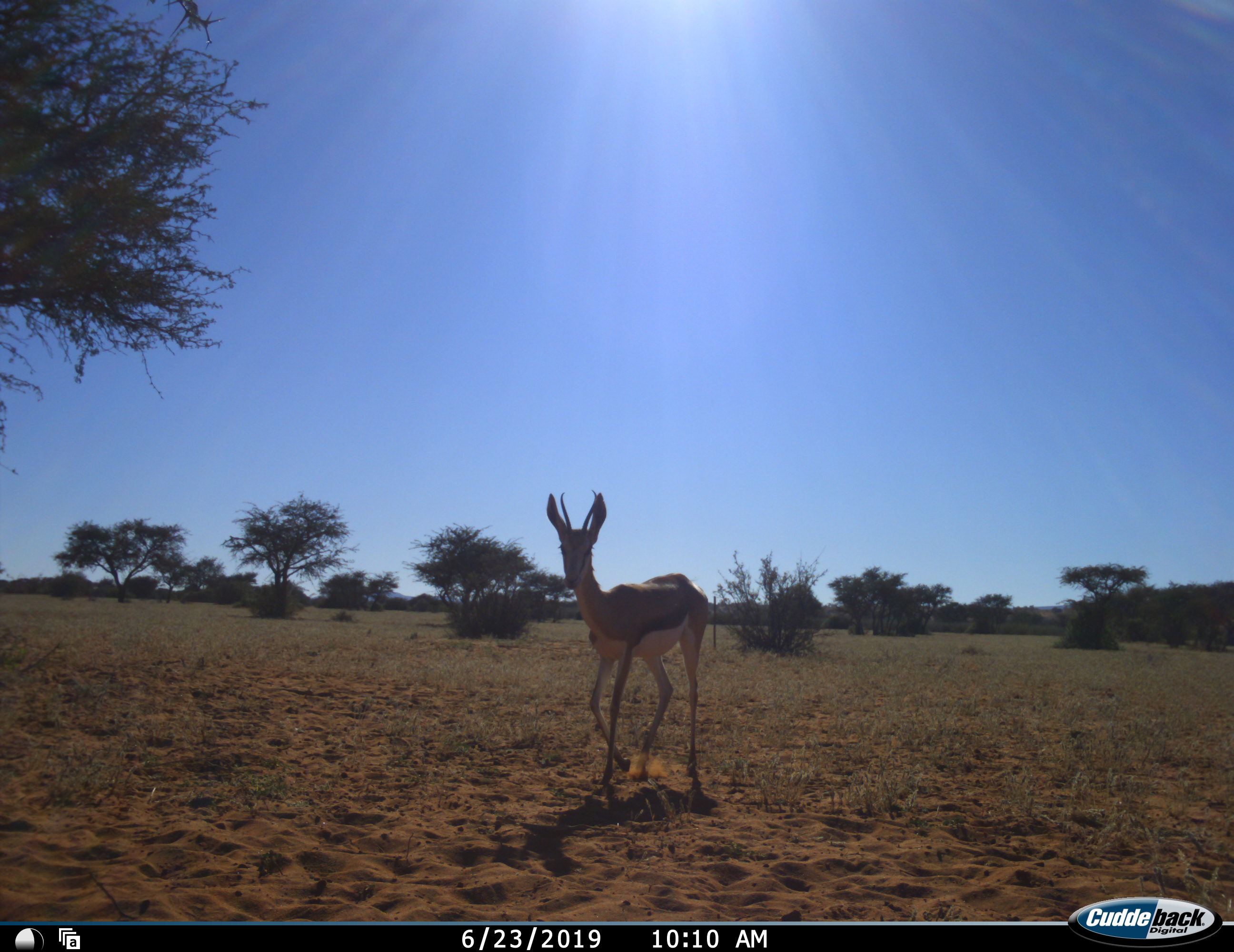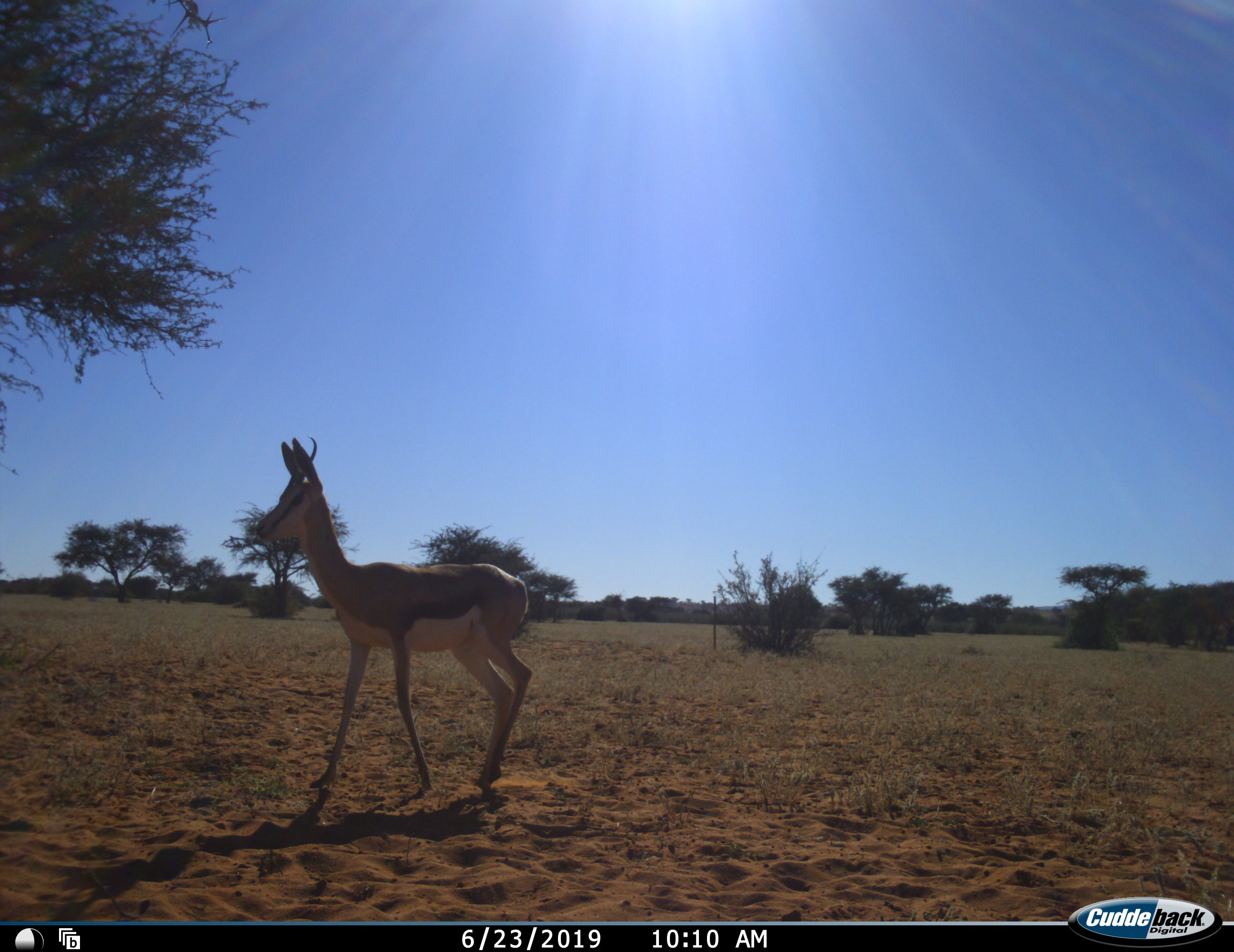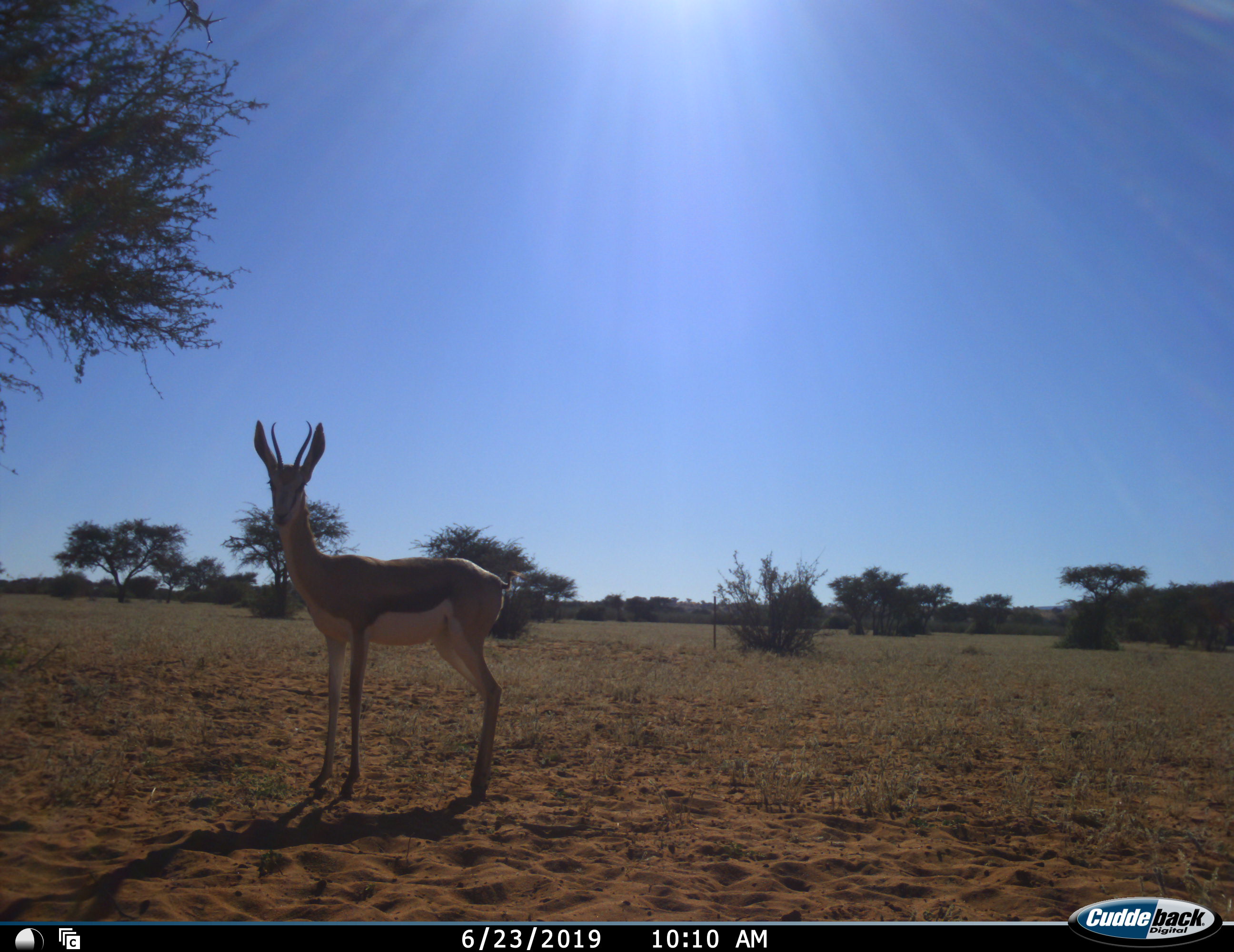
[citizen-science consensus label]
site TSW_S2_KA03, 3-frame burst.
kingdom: Animalia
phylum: Chordata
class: Mammalia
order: Artiodactyla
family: Bovidae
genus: Antidorcas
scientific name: Antidorcas marsupialis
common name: springbok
Springbok (Antidorcas marsupialis), count 1. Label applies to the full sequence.